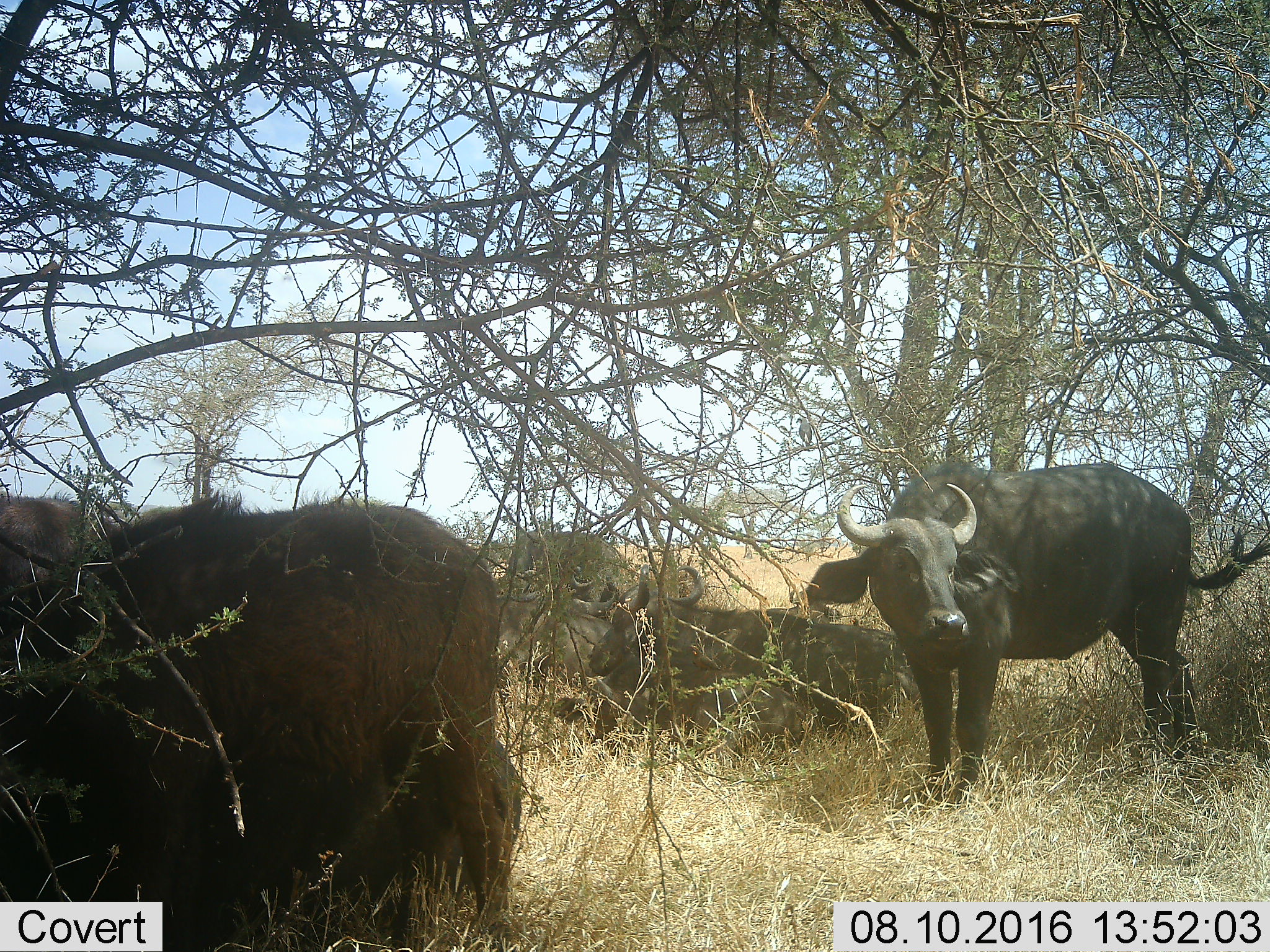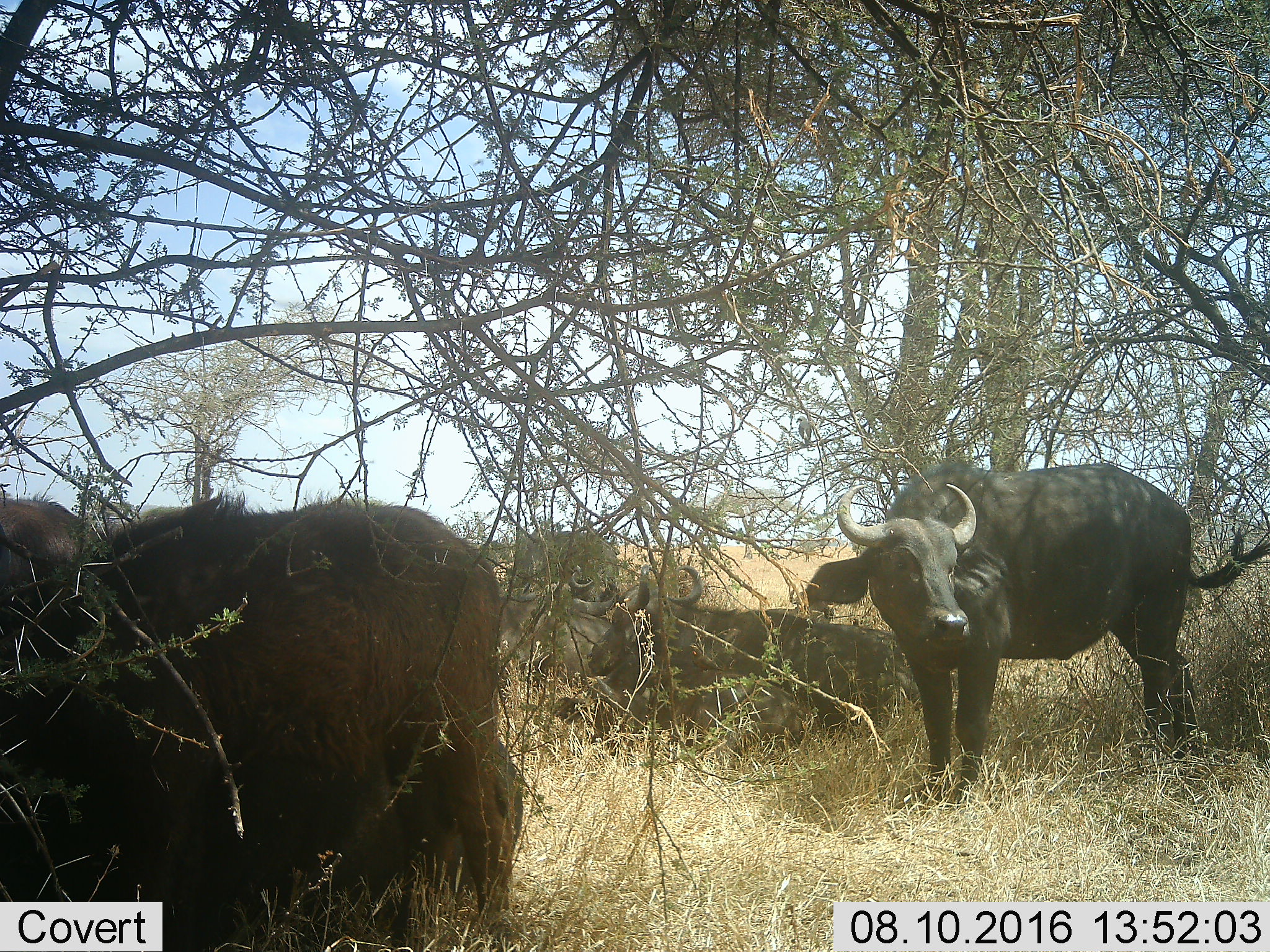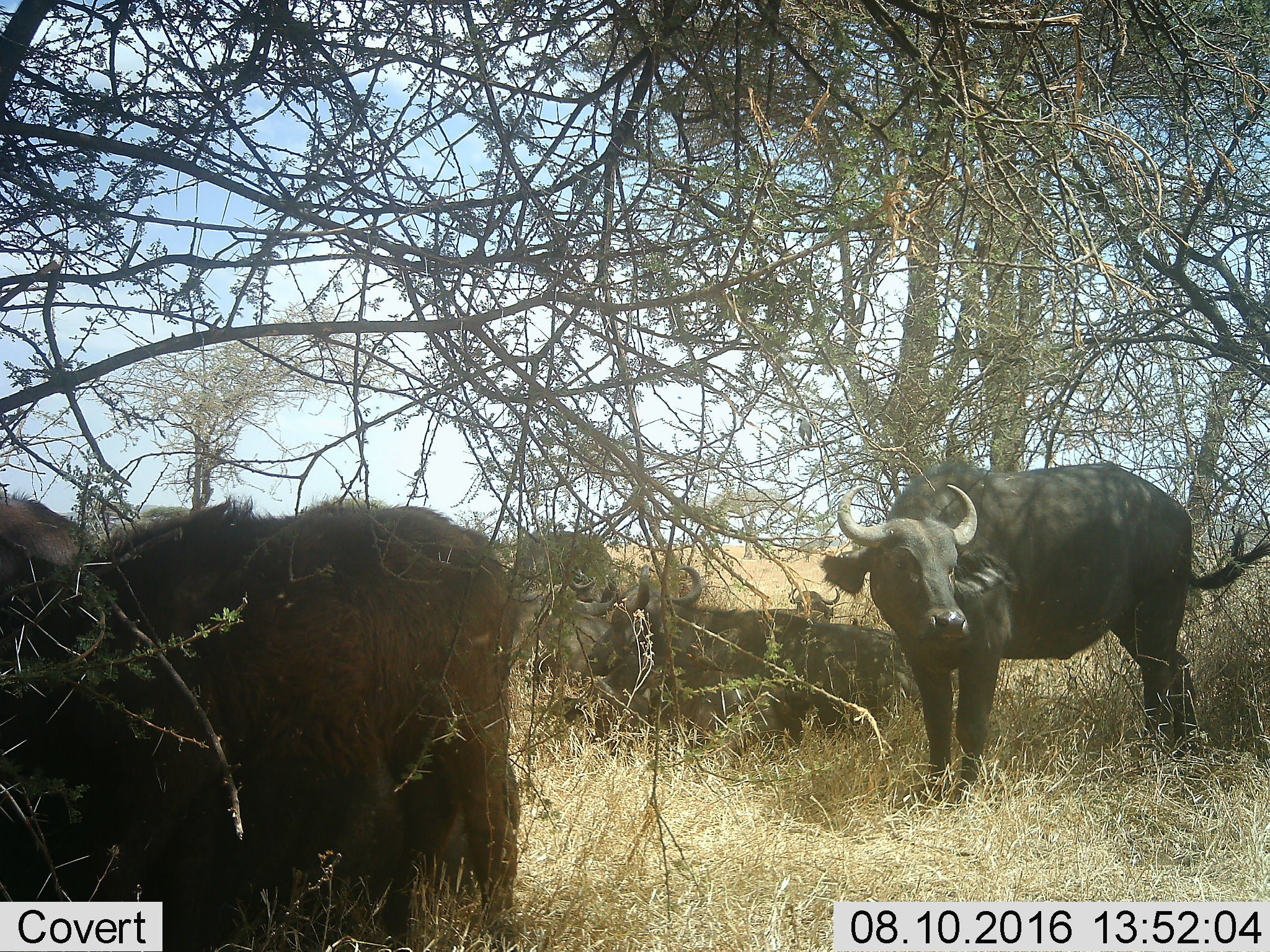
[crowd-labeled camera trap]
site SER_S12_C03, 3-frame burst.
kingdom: Animalia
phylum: Chordata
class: Mammalia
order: Artiodactyla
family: Bovidae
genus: Syncerus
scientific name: Syncerus caffer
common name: african buffalo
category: buffalo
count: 4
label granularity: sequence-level